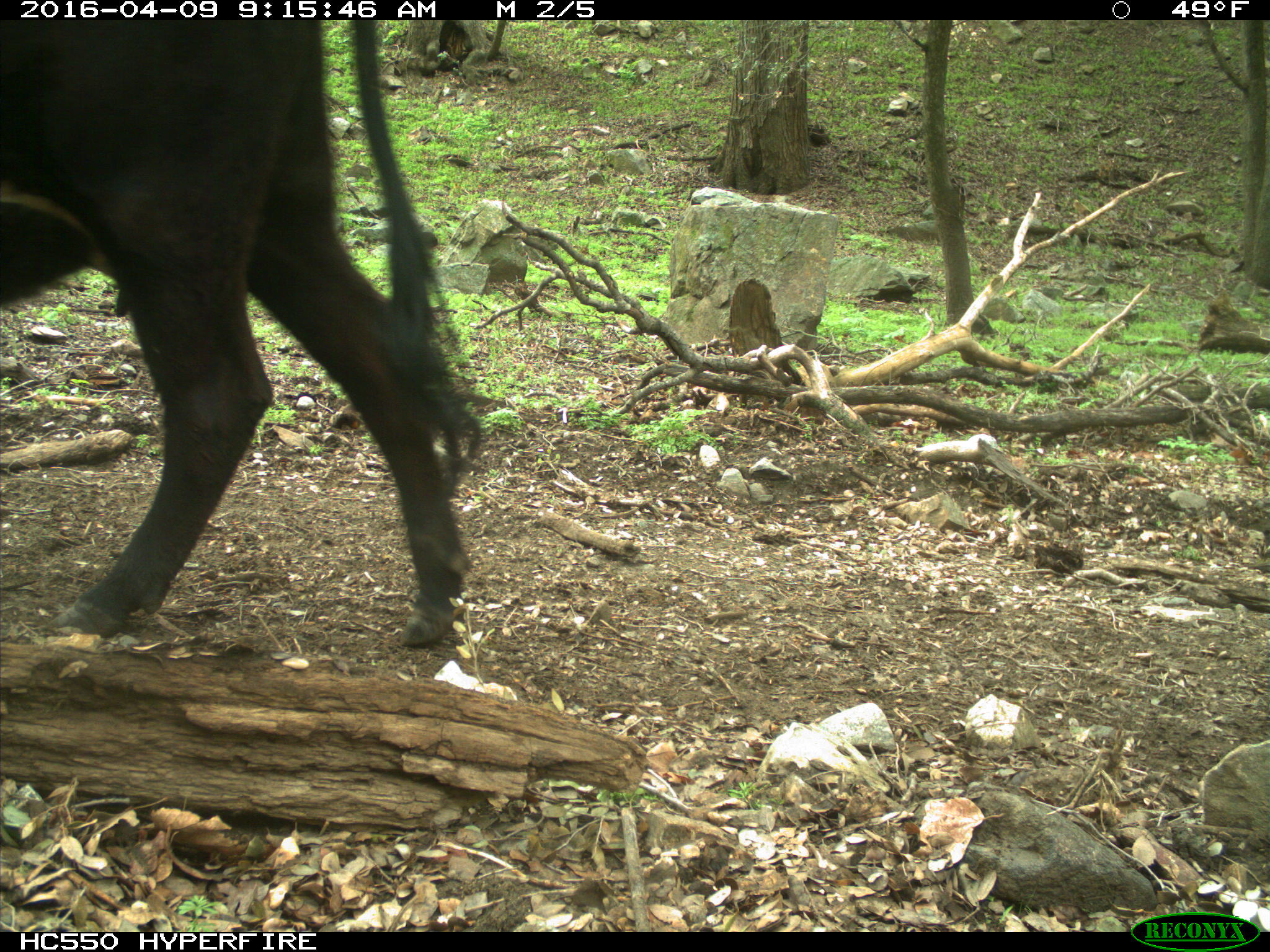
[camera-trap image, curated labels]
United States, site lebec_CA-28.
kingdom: Animalia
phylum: Chordata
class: Mammalia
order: Artiodactyla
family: Bovidae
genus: Bos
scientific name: Bos taurus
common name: domestic cow